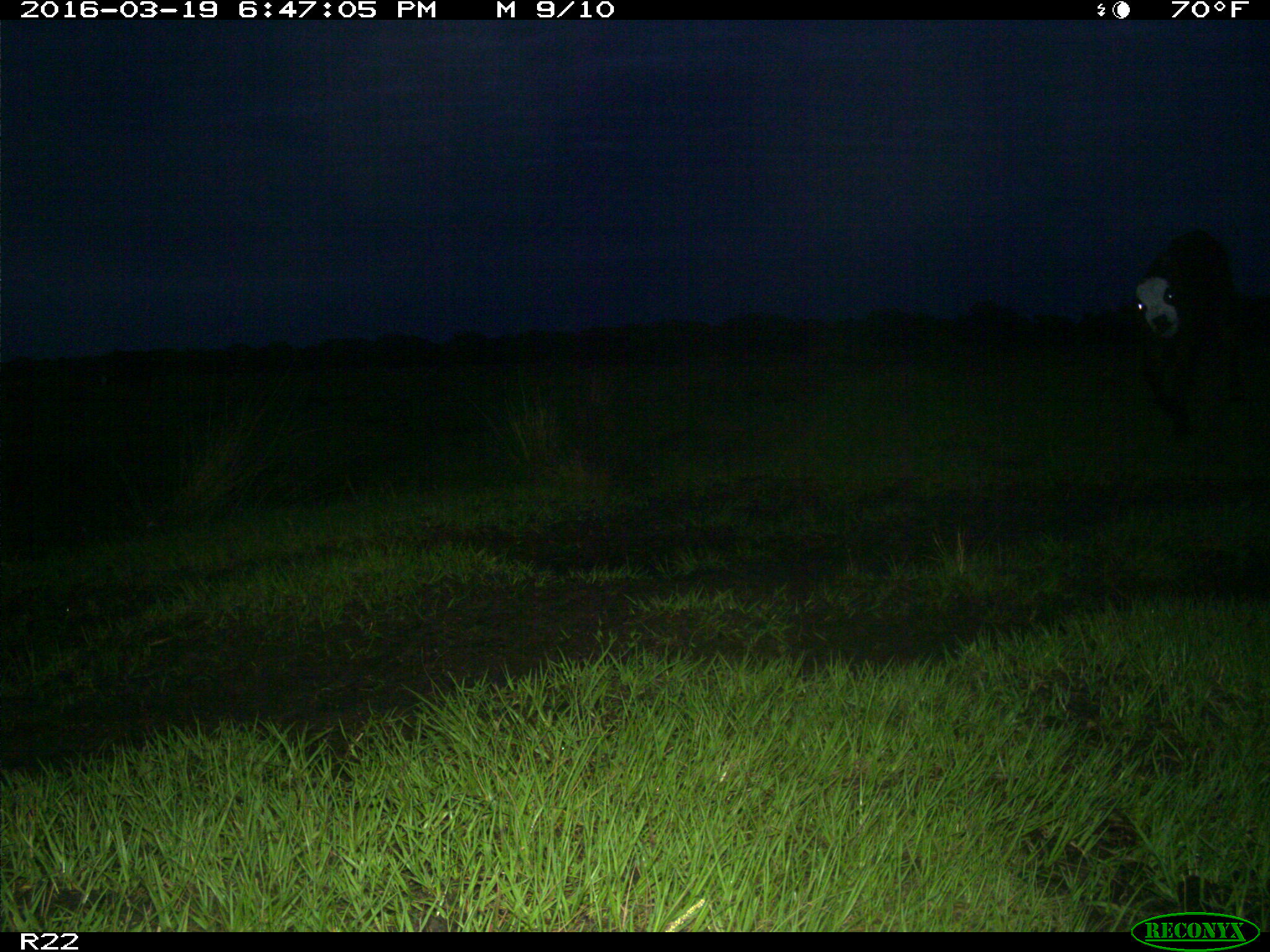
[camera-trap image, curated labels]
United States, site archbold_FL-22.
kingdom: Animalia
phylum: Chordata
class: Mammalia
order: Artiodactyla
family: Bovidae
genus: Bos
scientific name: Bos taurus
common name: domestic cow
Bos taurus (domestic cow).